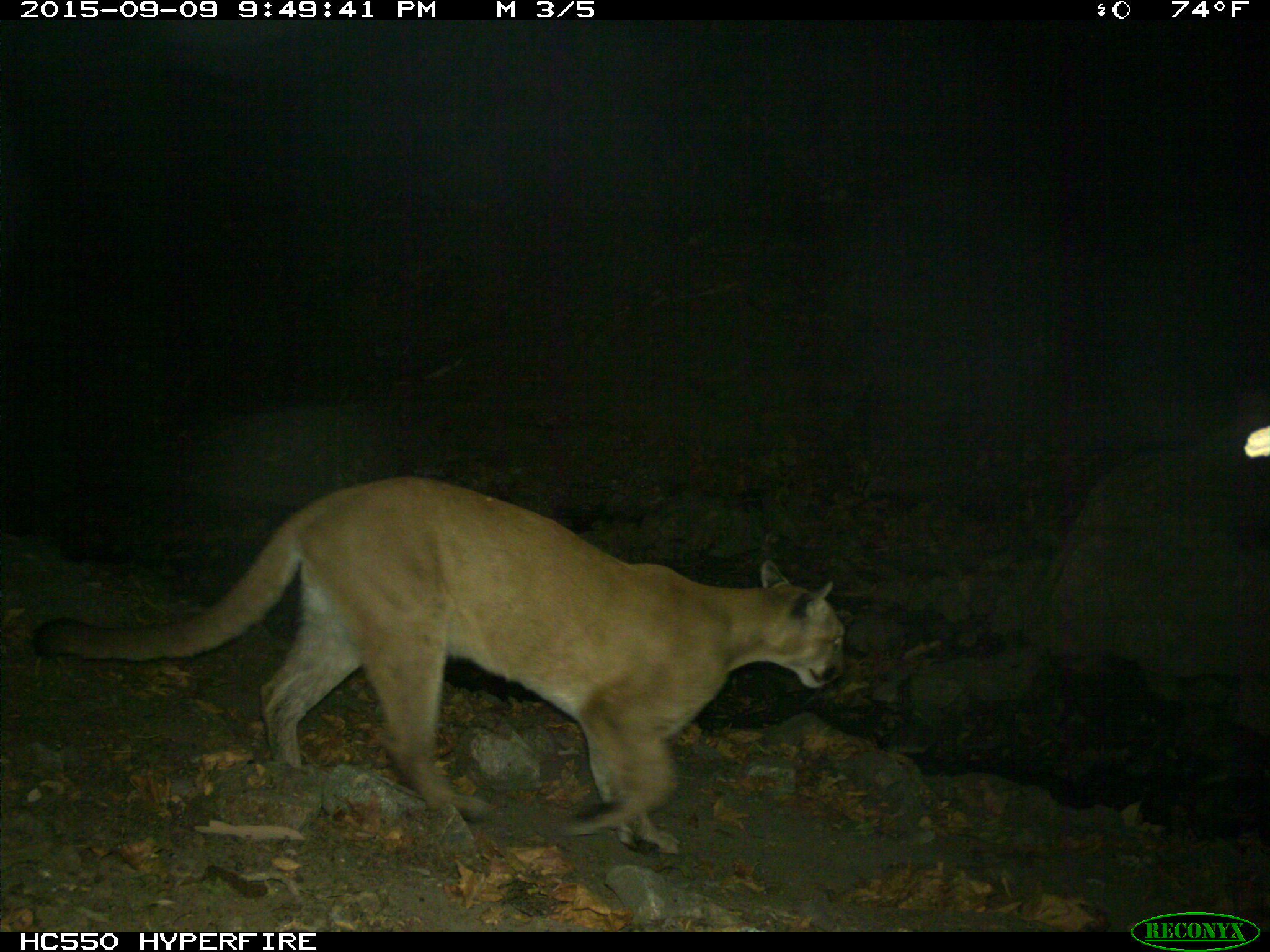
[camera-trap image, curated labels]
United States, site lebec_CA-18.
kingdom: Animalia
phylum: Chordata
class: Mammalia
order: Carnivora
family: Felidae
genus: Puma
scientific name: Puma concolor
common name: mountain lion